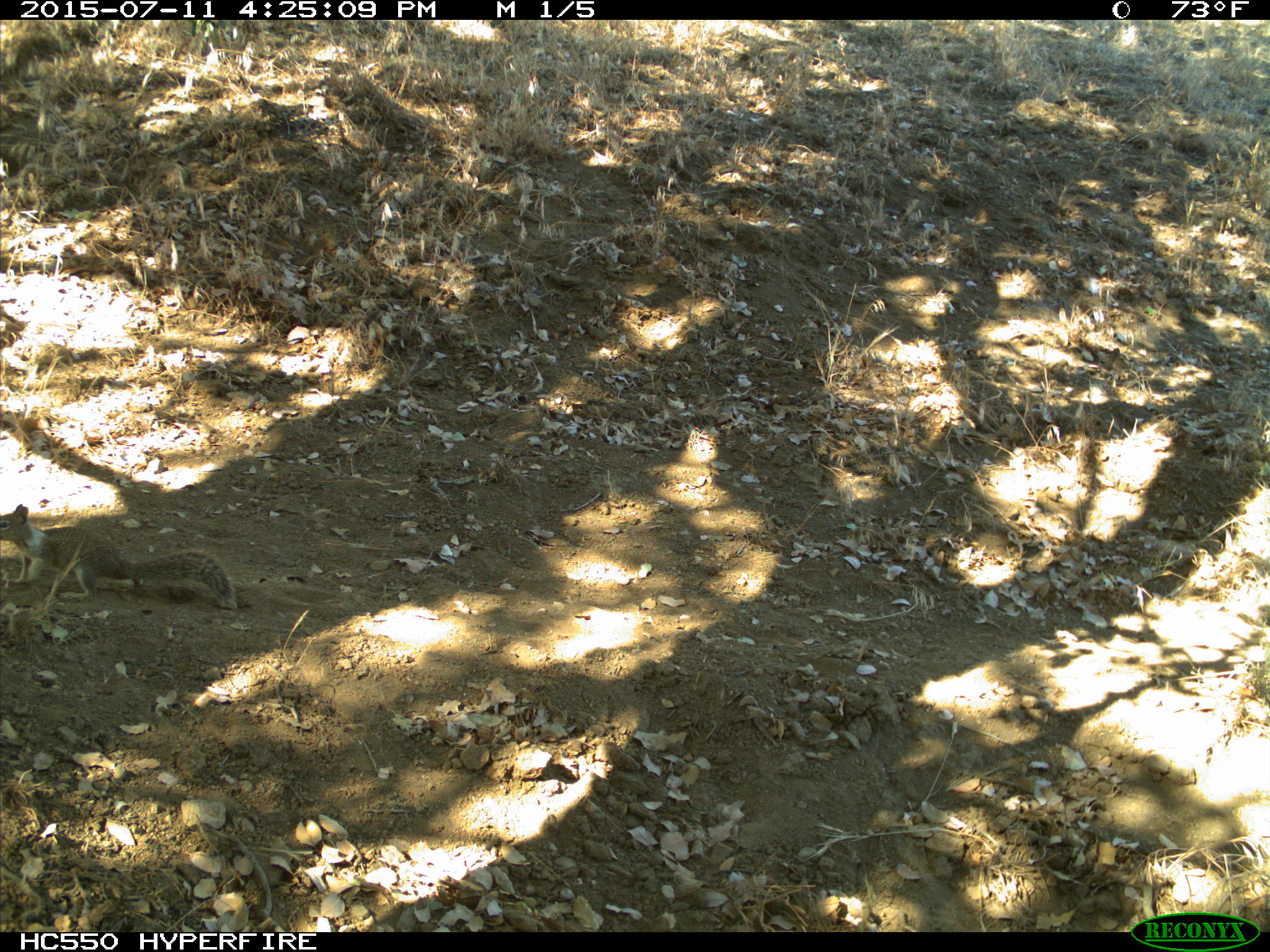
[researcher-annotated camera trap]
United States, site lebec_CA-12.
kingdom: Animalia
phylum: Chordata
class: Mammalia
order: Rodentia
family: Sciuridae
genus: Otospermophilus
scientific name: Otospermophilus beecheyi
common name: california ground squirrel